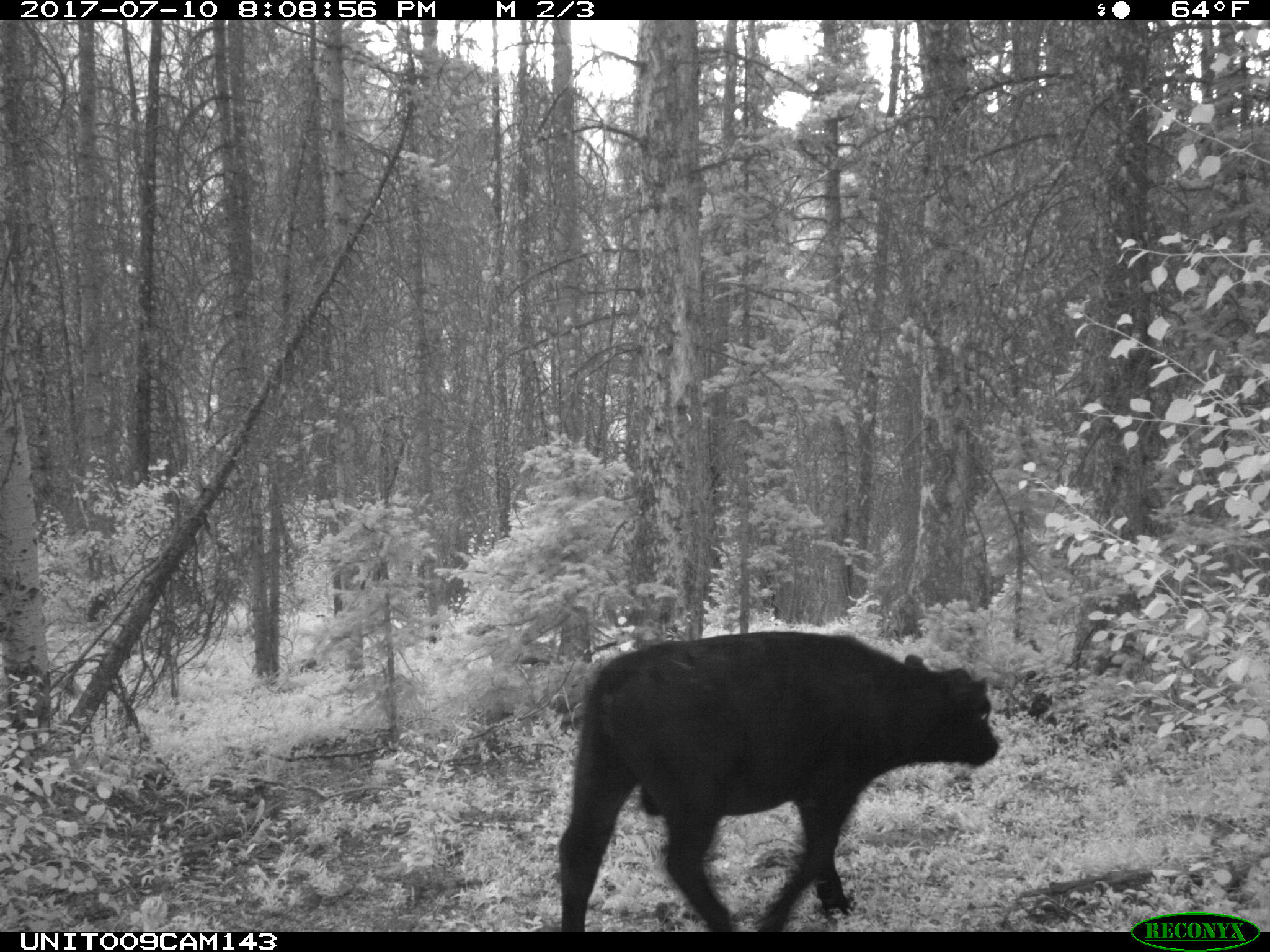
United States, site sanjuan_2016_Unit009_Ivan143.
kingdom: Animalia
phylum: Chordata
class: Mammalia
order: Artiodactyla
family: Bovidae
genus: Bos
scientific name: Bos taurus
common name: domestic cow